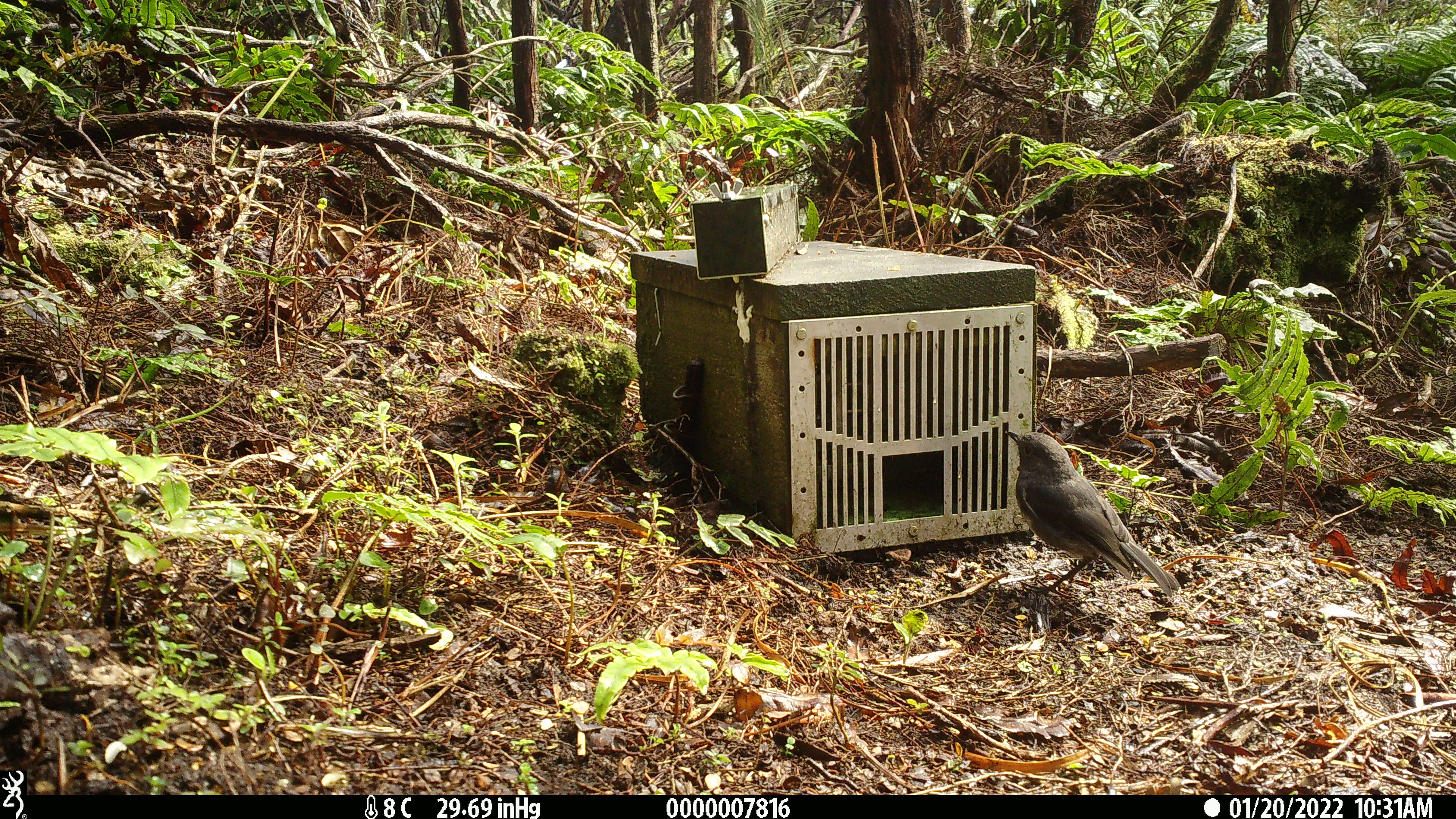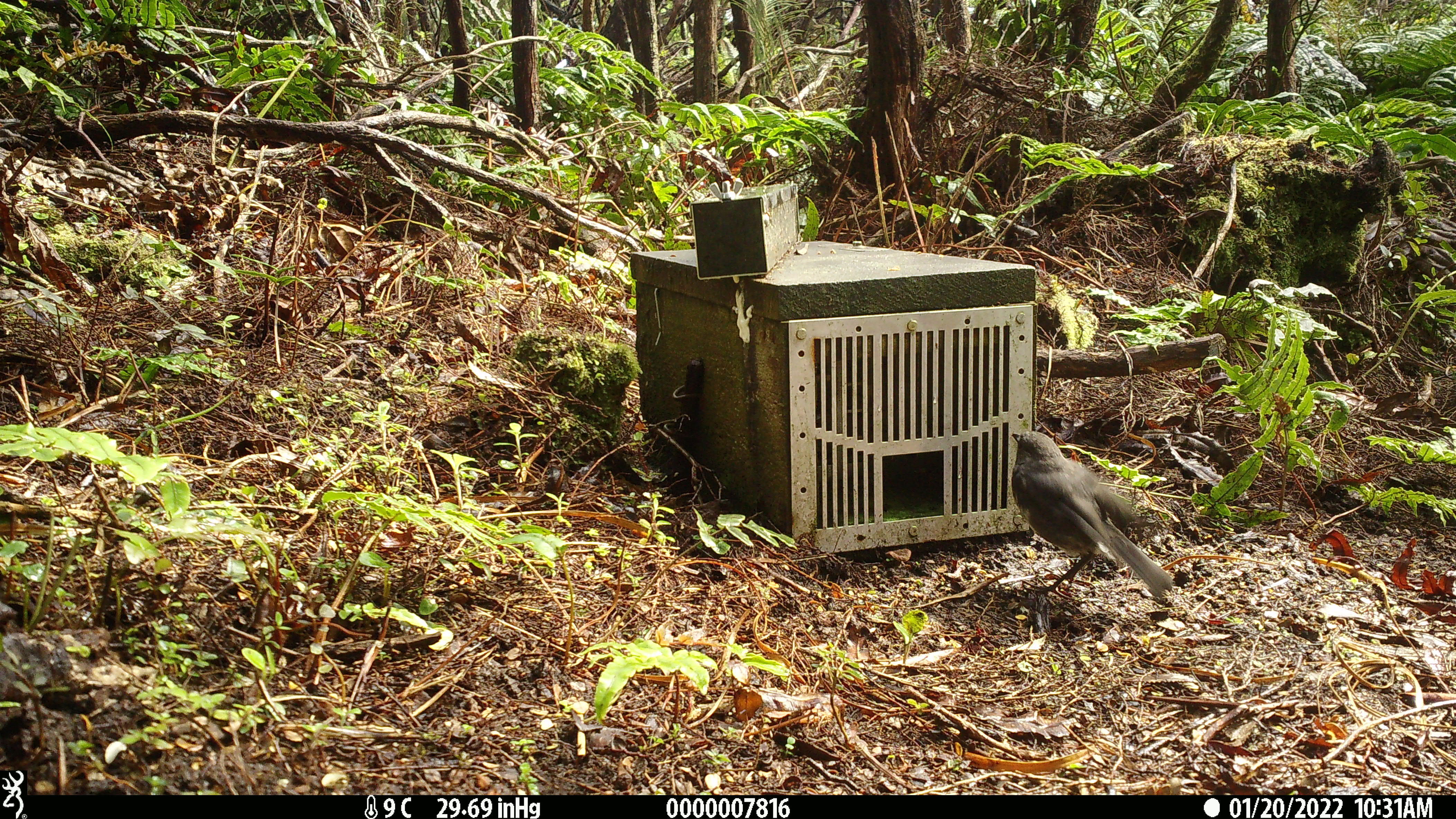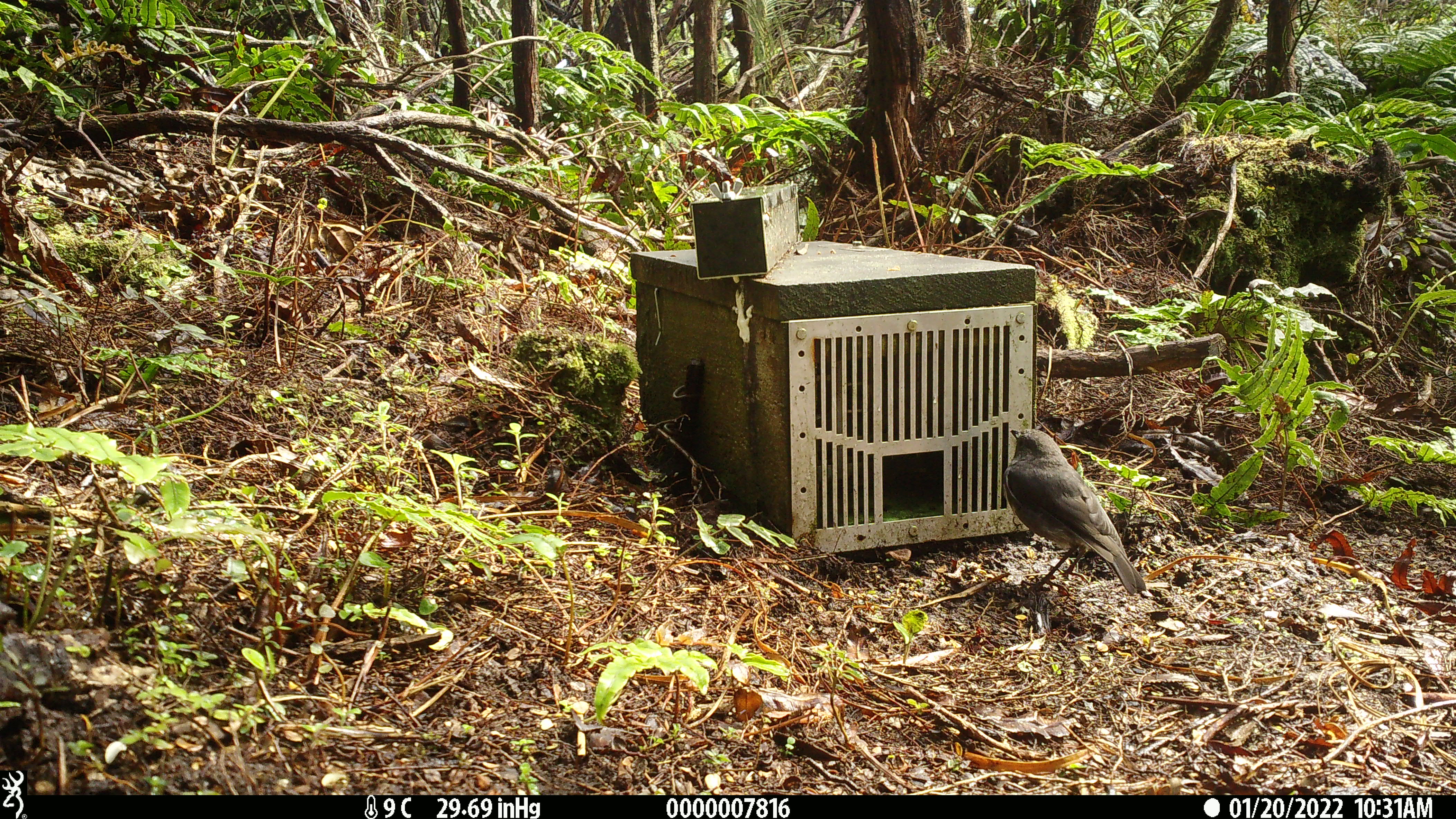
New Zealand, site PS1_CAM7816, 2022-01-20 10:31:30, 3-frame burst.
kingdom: Animalia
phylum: Chordata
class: Aves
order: Passeriformes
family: Petroicidae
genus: Petroica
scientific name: Petroica australis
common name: new zealand robin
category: robin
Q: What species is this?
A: Robin (new zealand robin) (Petroica australis).